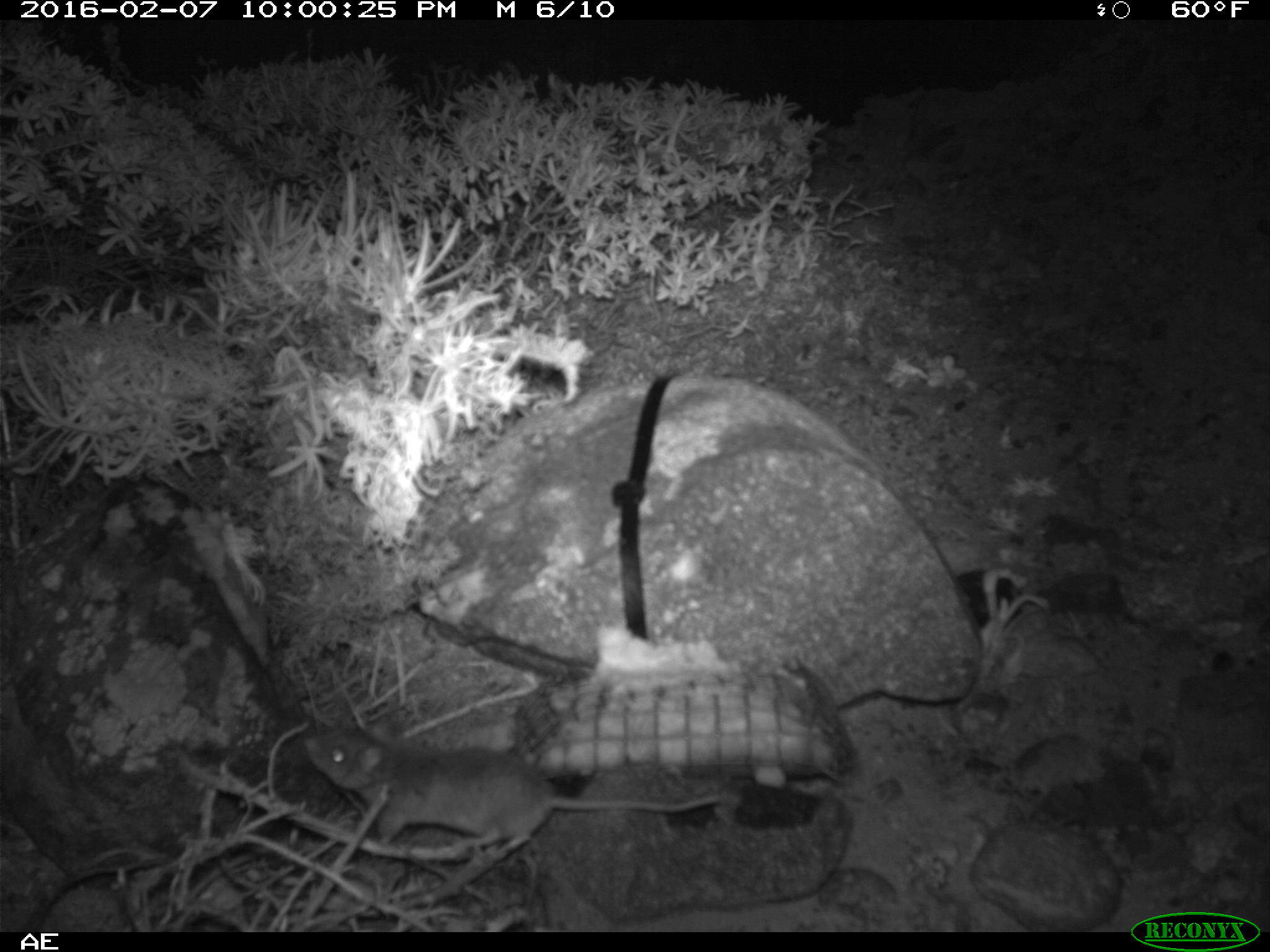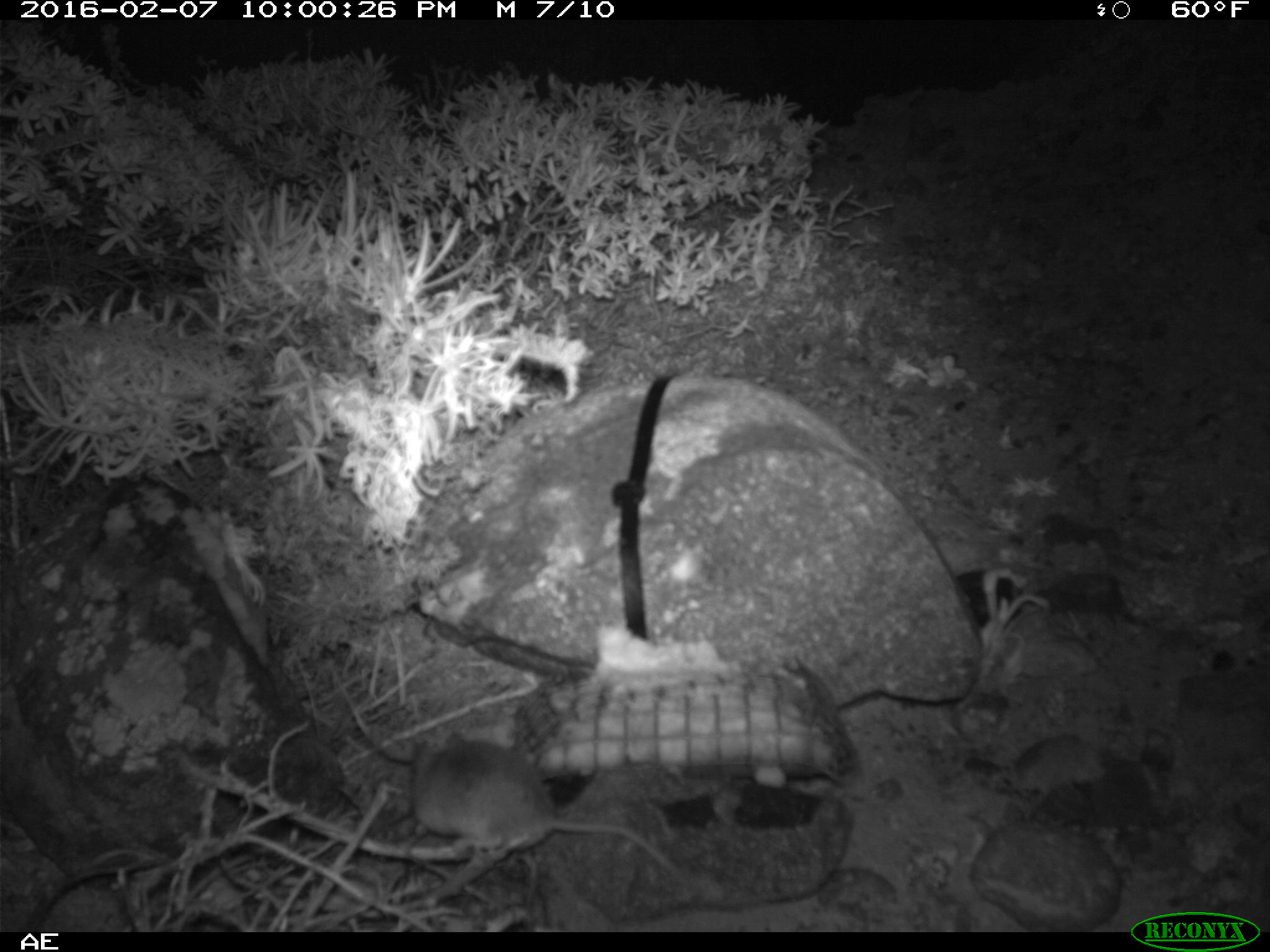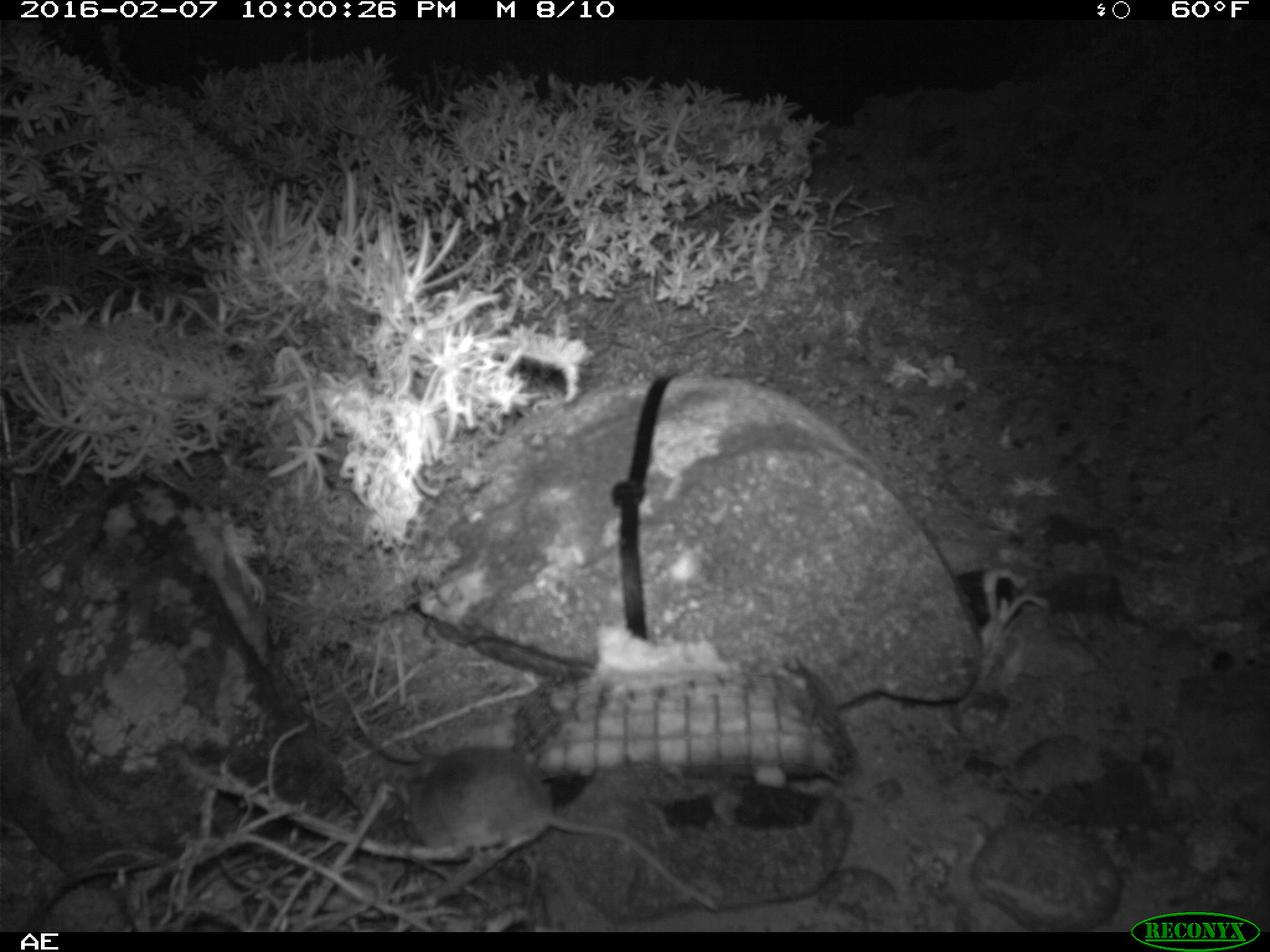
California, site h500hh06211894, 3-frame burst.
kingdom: Animalia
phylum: Chordata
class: Mammalia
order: Rodentia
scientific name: Rodentia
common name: rodent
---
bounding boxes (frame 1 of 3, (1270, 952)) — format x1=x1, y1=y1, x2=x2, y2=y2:
rodent: x1=300, y1=717, x2=721, y2=852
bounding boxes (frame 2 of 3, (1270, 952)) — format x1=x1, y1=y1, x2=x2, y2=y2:
rodent: x1=409, y1=723, x2=687, y2=886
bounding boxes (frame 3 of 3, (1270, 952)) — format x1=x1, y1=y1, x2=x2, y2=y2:
rodent: x1=394, y1=744, x2=714, y2=910